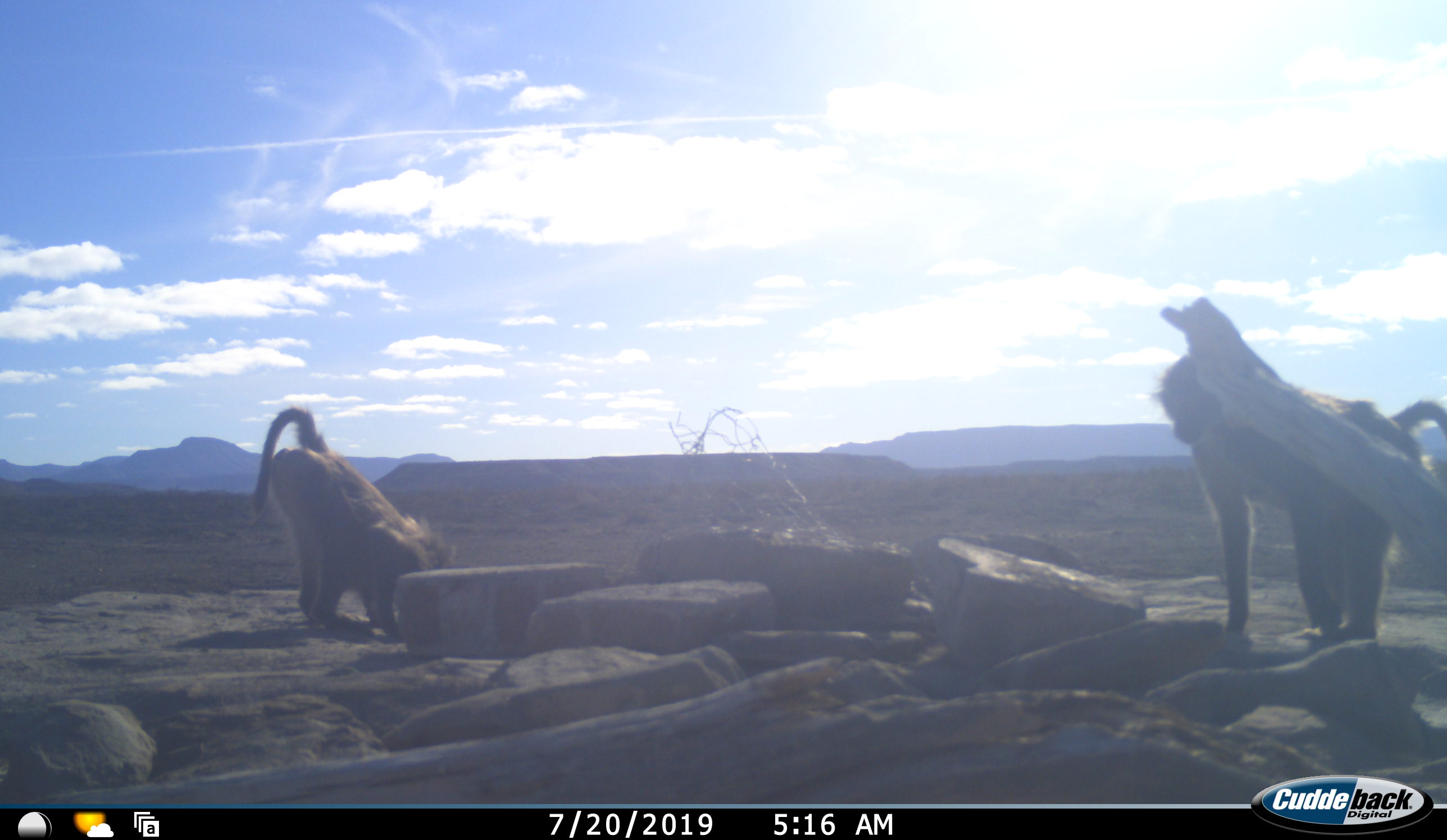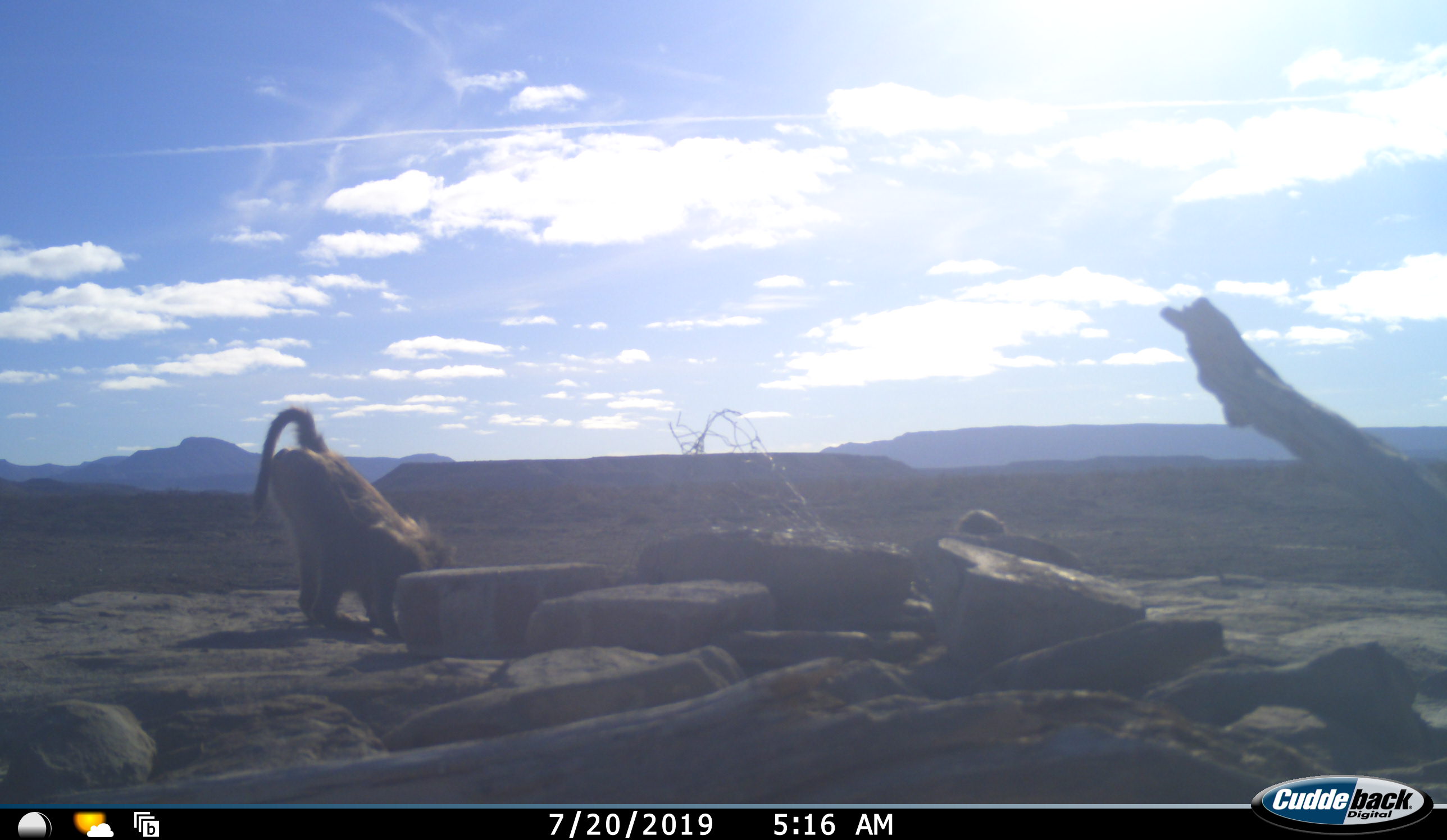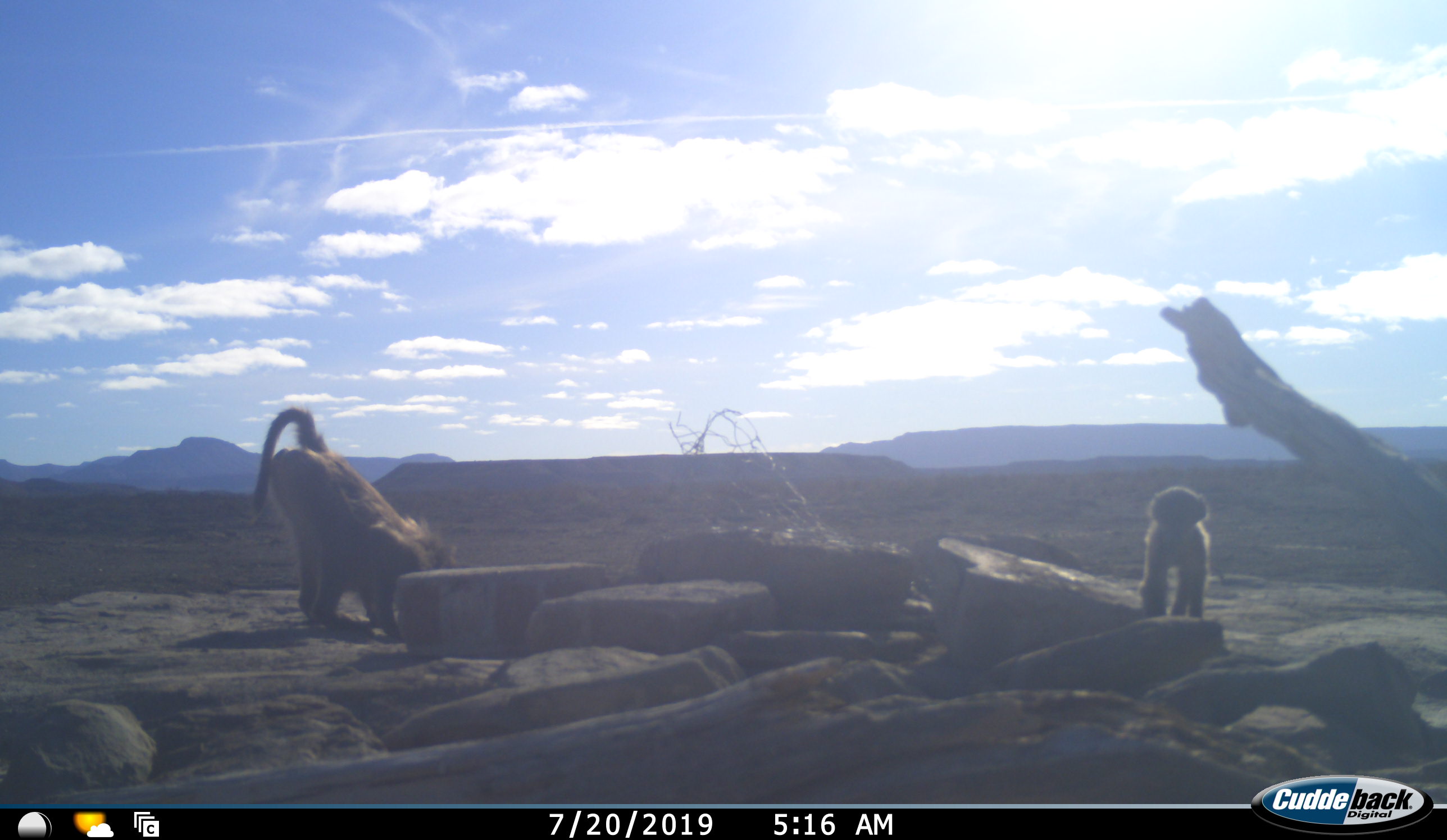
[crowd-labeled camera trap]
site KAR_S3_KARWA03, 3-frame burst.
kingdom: Animalia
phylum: Chordata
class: Mammalia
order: Primates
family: Cercopithecidae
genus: Papio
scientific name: Papio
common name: baboon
Baboon (Papio), count 3. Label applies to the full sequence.